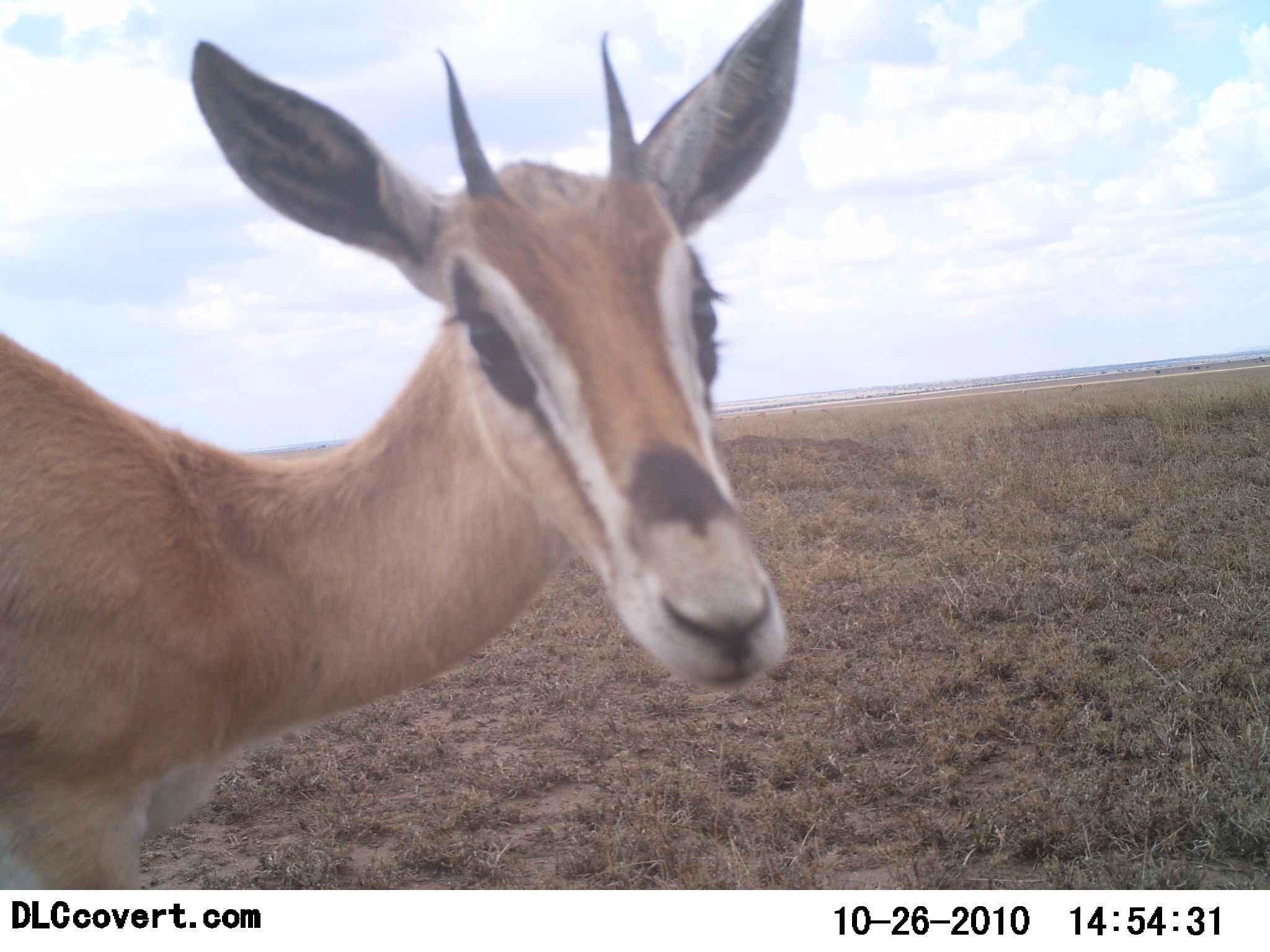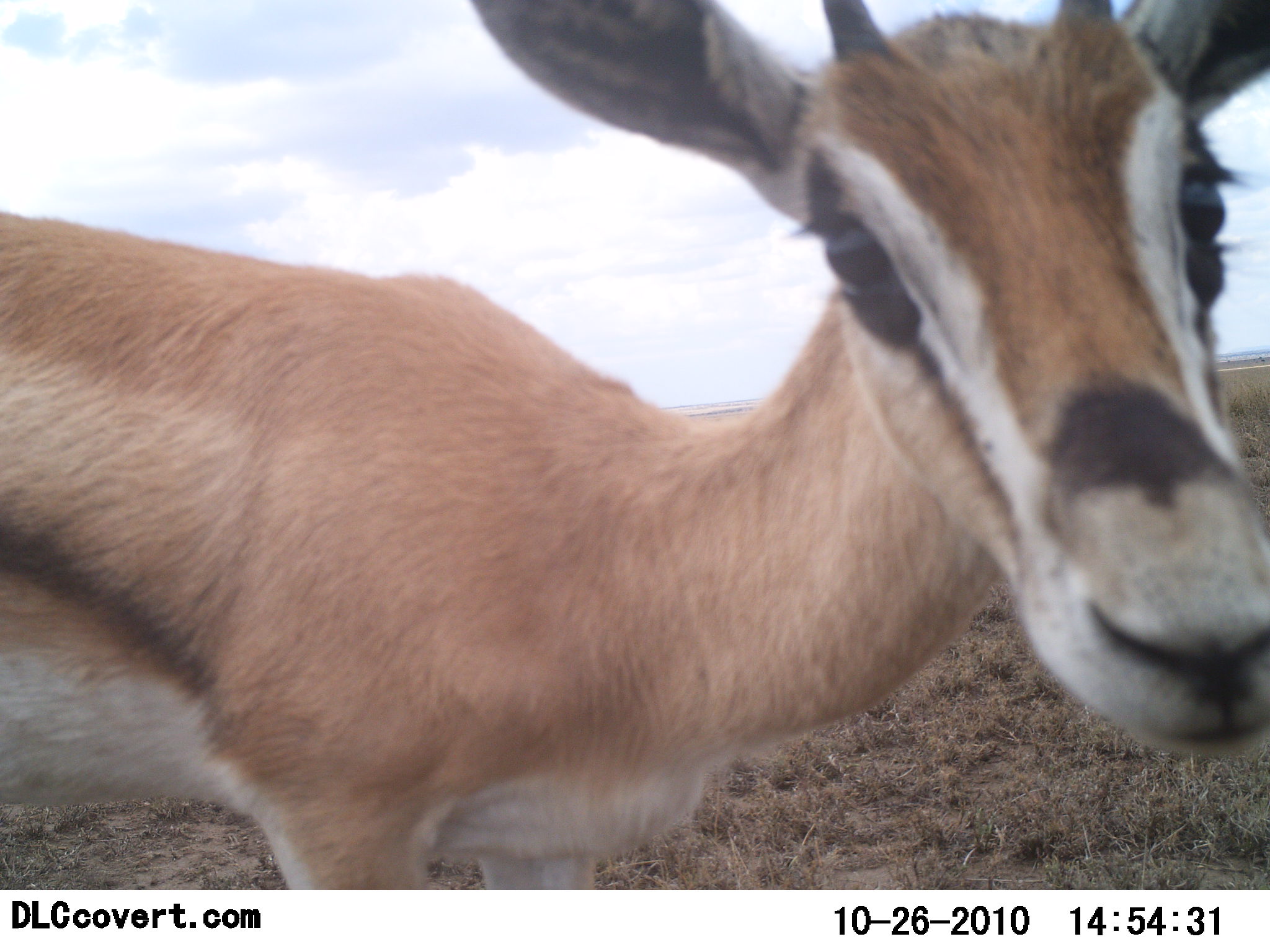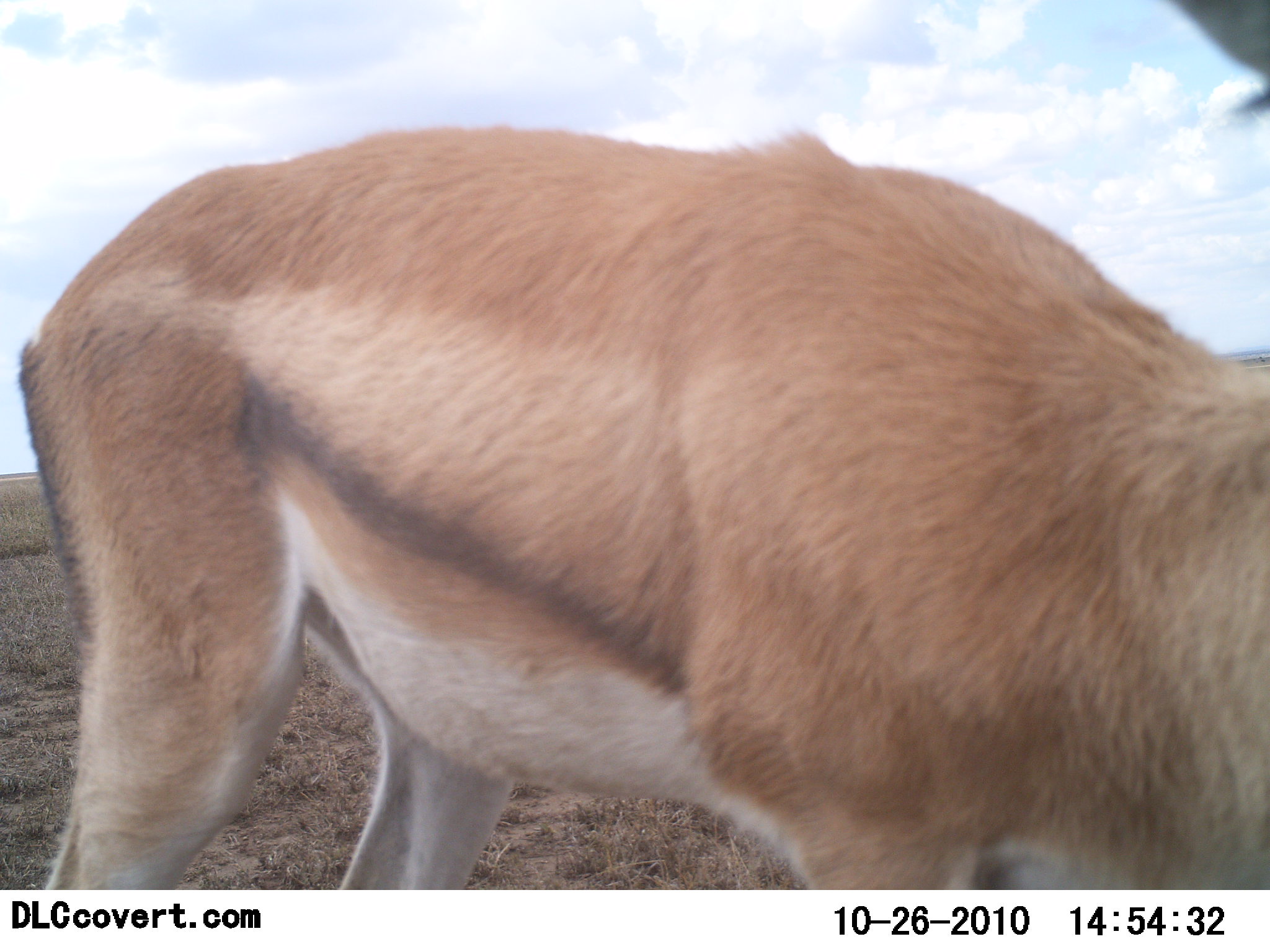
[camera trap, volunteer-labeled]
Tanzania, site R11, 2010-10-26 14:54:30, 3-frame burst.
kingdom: Animalia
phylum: Chordata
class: Mammalia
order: Artiodactyla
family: Bovidae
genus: Eudorcas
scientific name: Eudorcas thomsonii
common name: thomson's gazelle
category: gazellethomsons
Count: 1.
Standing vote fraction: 33%.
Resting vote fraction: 0%.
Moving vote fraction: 58%.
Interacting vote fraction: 8%.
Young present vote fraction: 0%.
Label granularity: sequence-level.